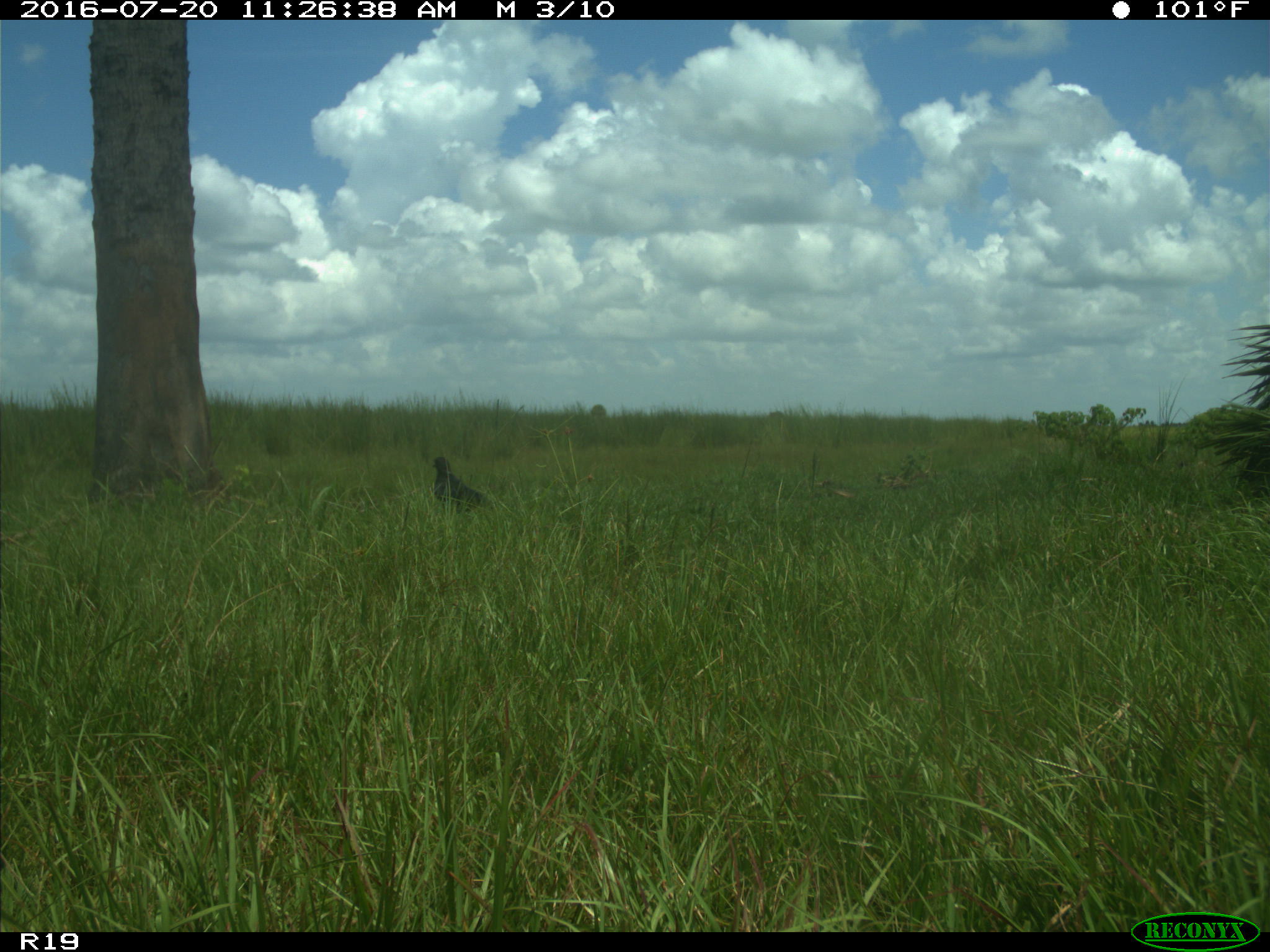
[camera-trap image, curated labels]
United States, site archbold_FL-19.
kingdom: Animalia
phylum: Chordata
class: Aves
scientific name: Aves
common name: birds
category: unidentified bird